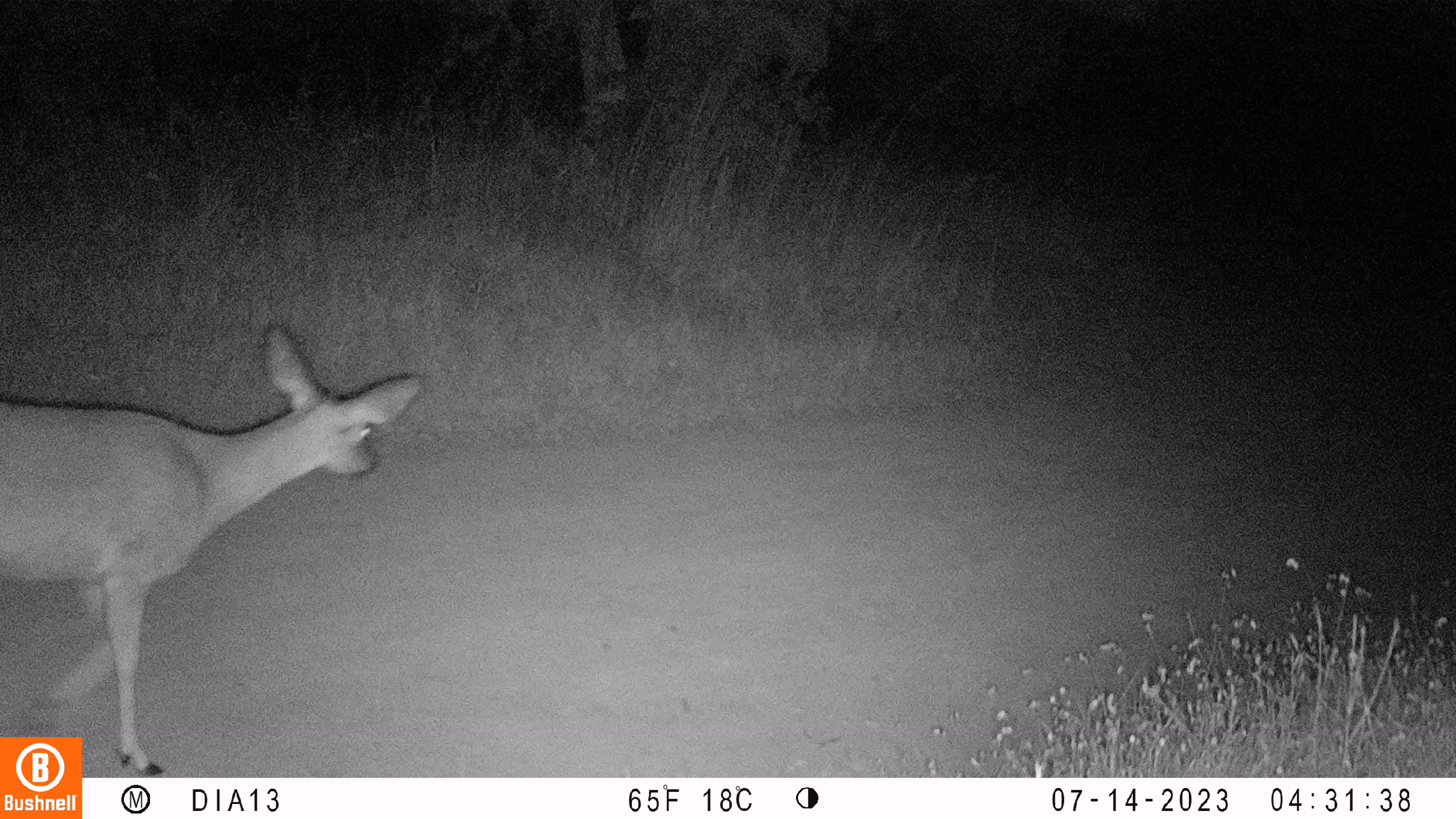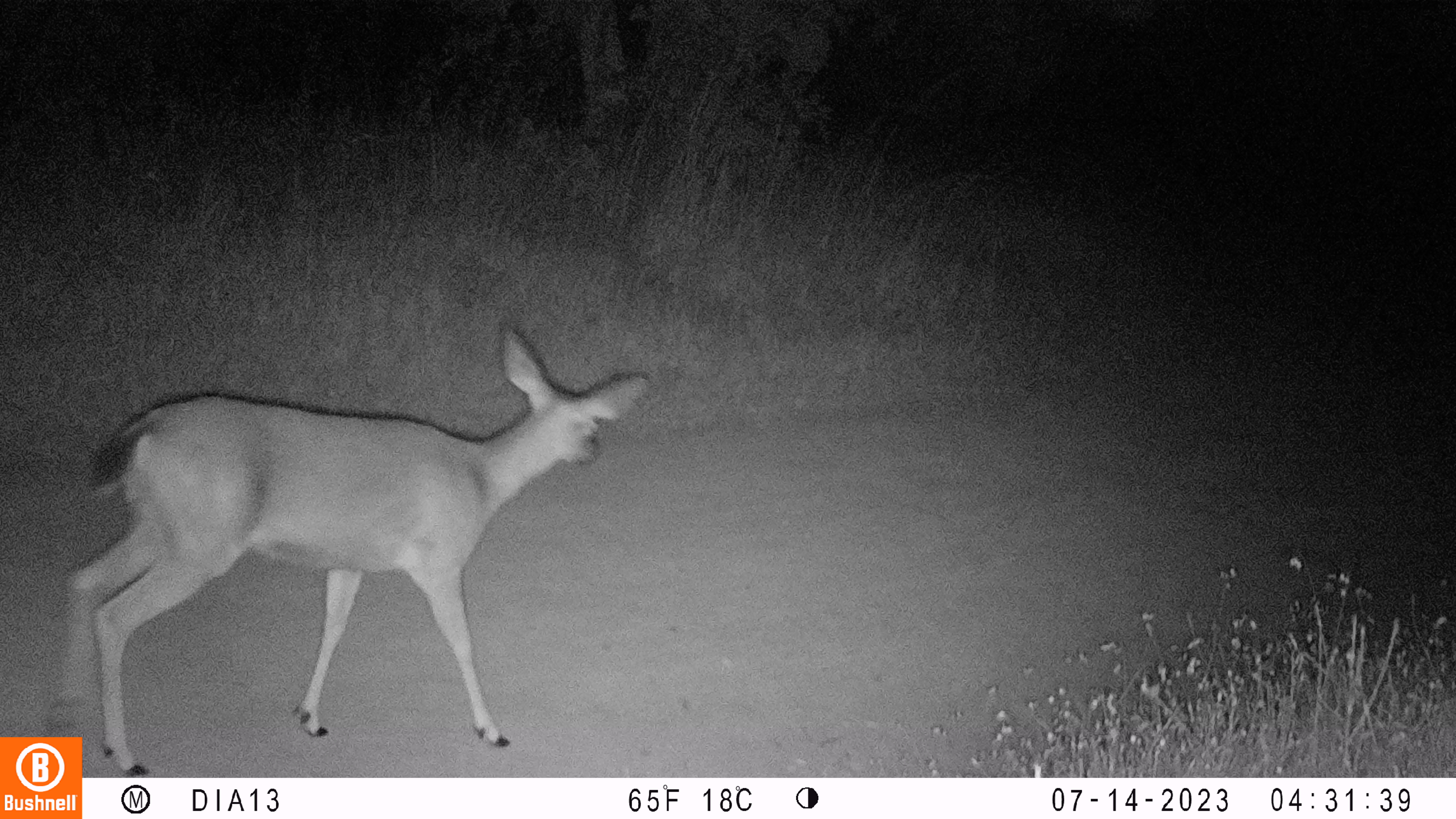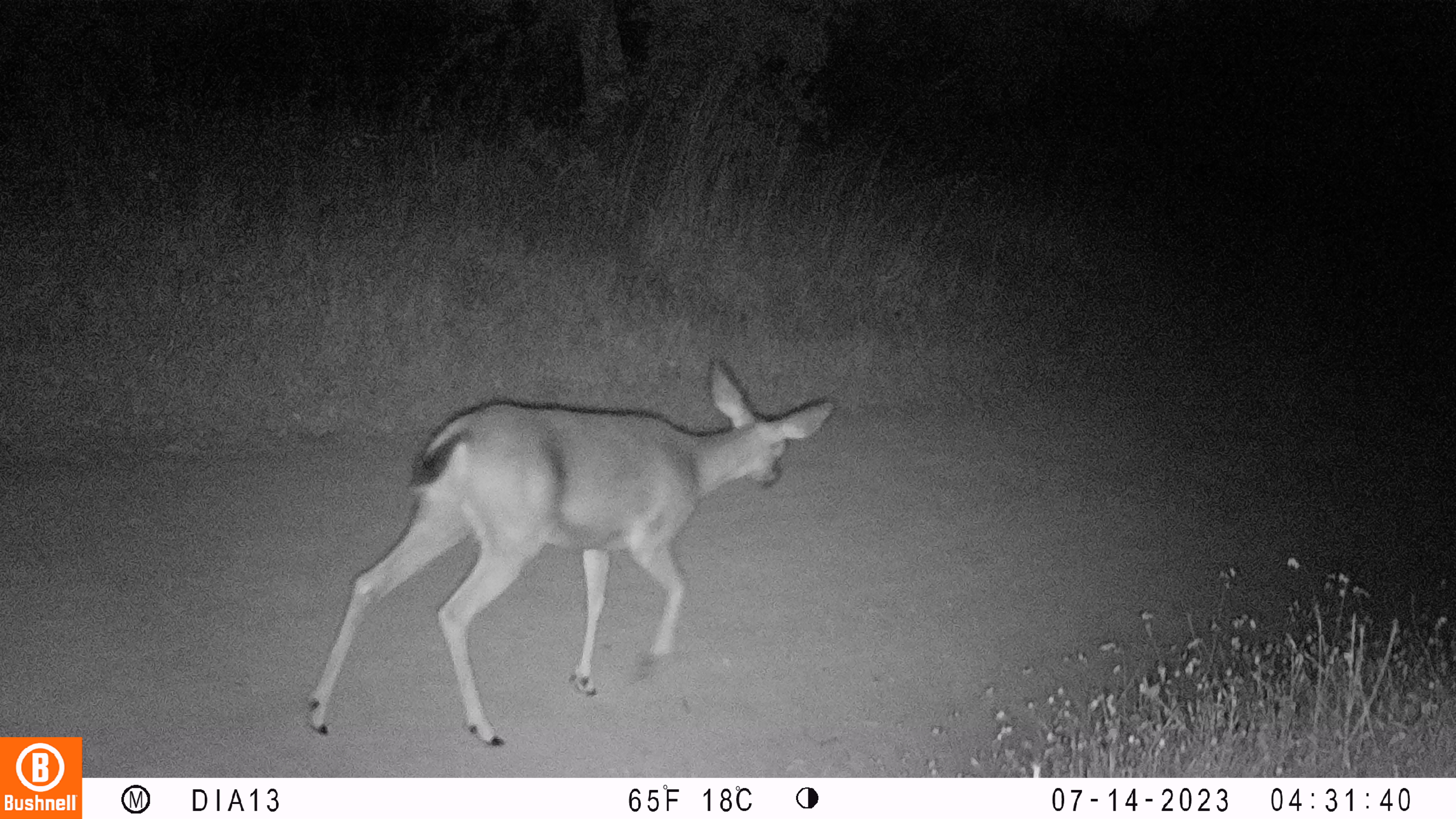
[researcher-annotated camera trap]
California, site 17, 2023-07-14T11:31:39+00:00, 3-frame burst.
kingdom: Animalia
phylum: Chordata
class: Mammalia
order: Artiodactyla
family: Cervidae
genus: Odocoileus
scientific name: Odocoileus hemionus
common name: mule deer